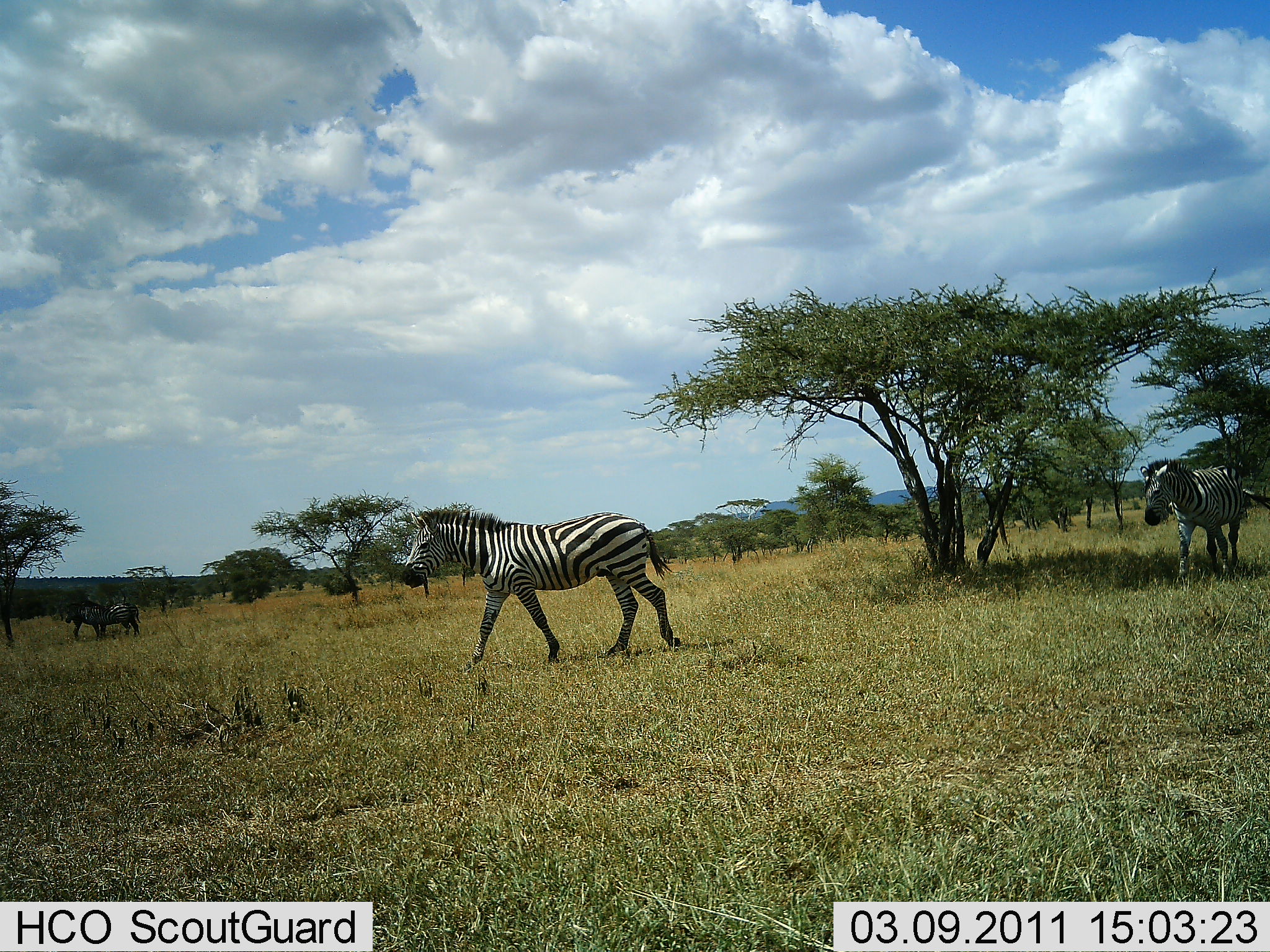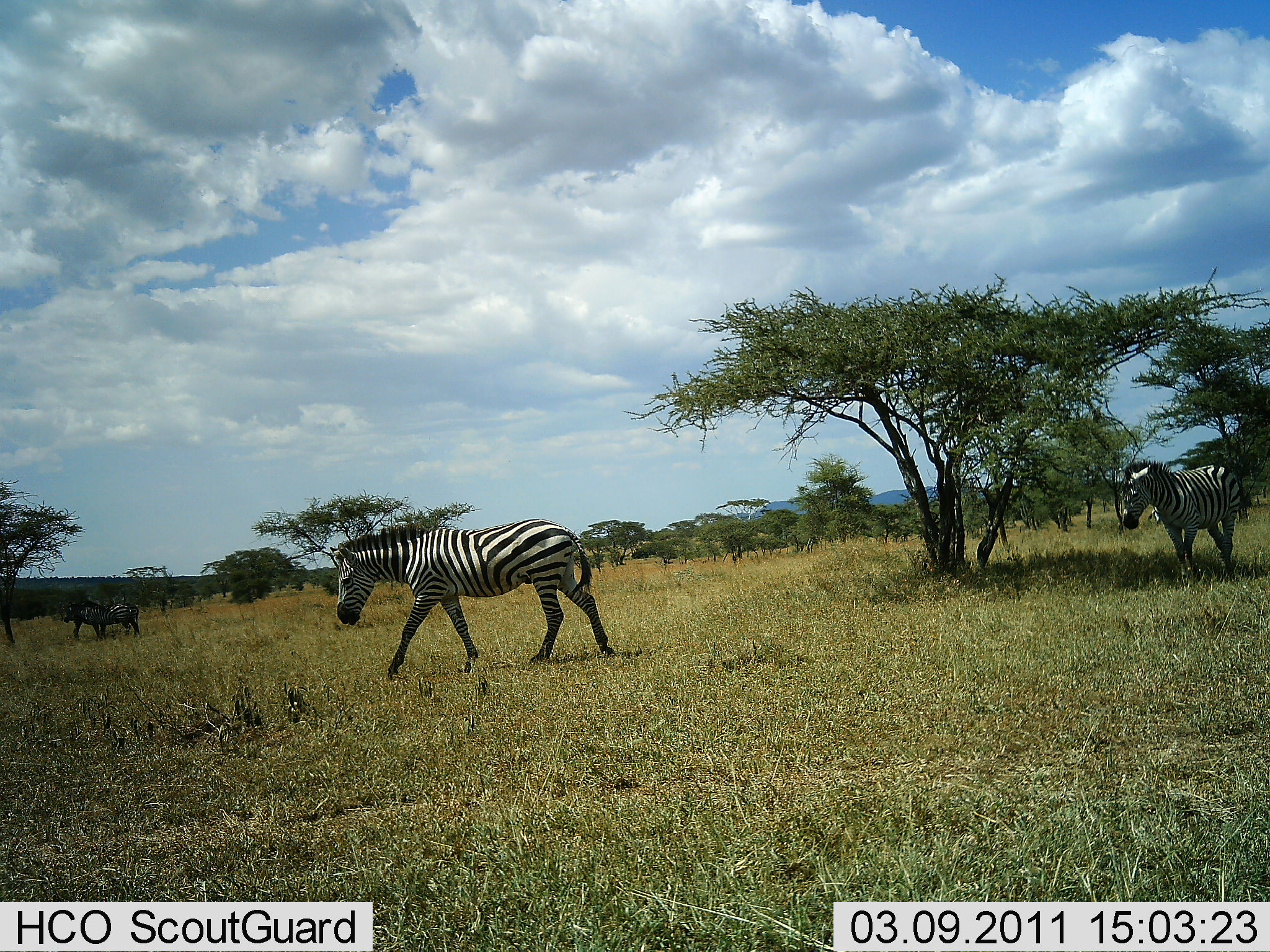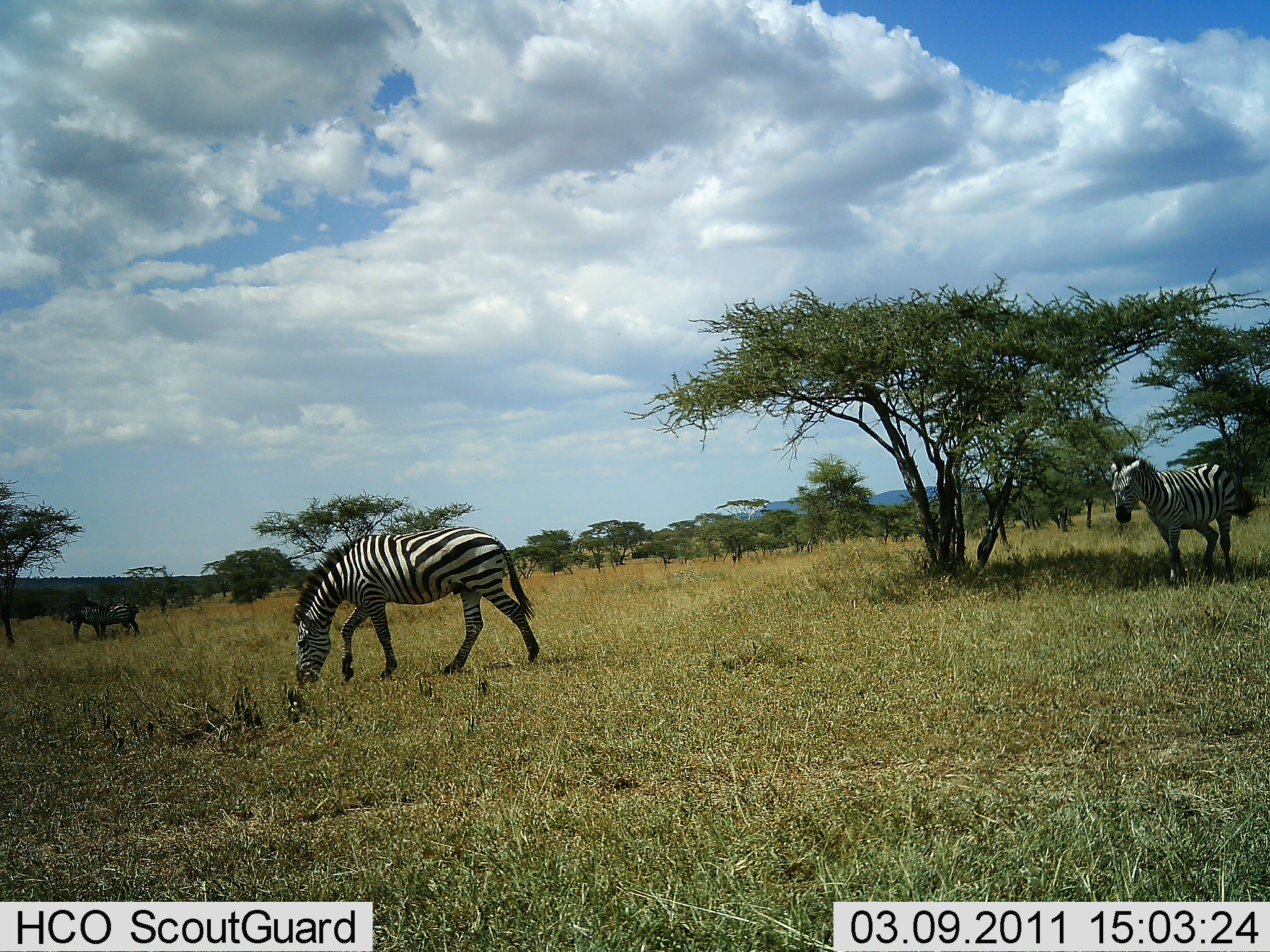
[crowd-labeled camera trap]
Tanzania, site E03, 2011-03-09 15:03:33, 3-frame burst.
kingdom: Animalia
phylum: Chordata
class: Mammalia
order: Perissodactyla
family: Equidae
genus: Equus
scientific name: Equus quagga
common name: plains zebra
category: zebra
Zebra (plains zebra) (Equus quagga), count 2. Behavior (volunteer vote fractions): standing 0%, resting 0%, moving 100%, interacting 0%. Young present (vote fraction): 0%. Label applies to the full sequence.